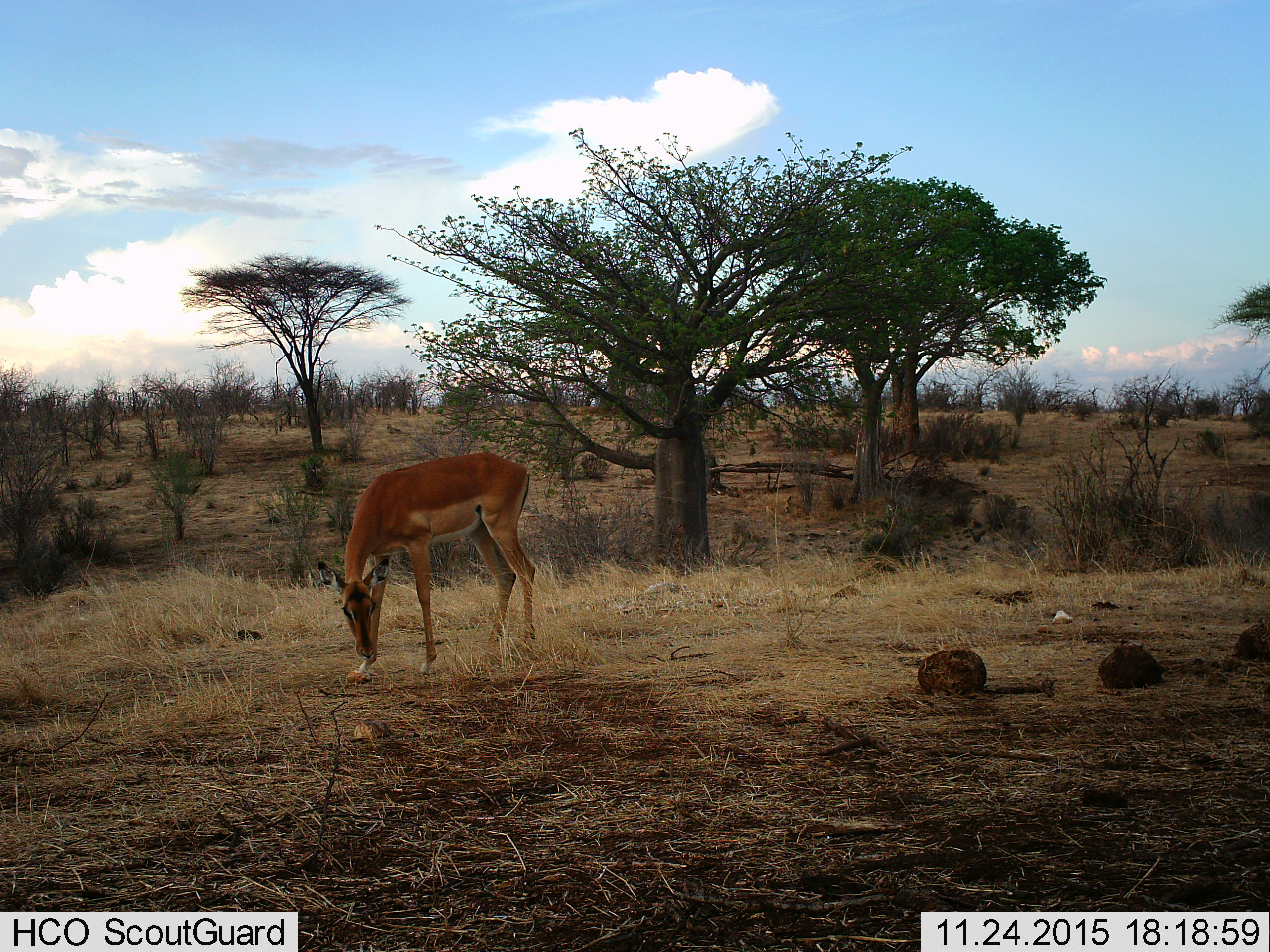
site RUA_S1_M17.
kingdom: Animalia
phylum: Chordata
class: Mammalia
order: Artiodactyla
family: Bovidae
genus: Aepyceros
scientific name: Aepyceros melampus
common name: impala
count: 1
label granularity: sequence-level